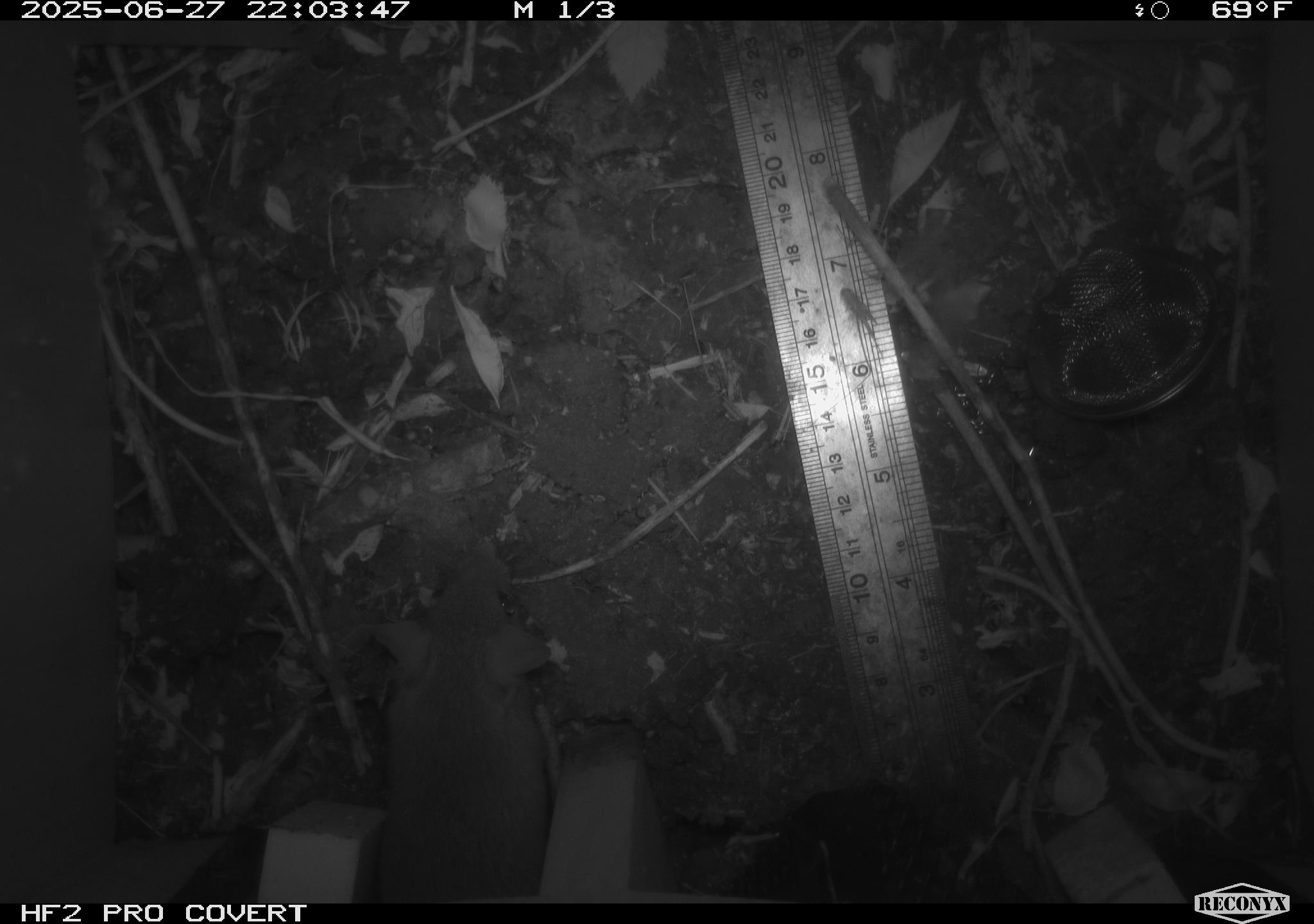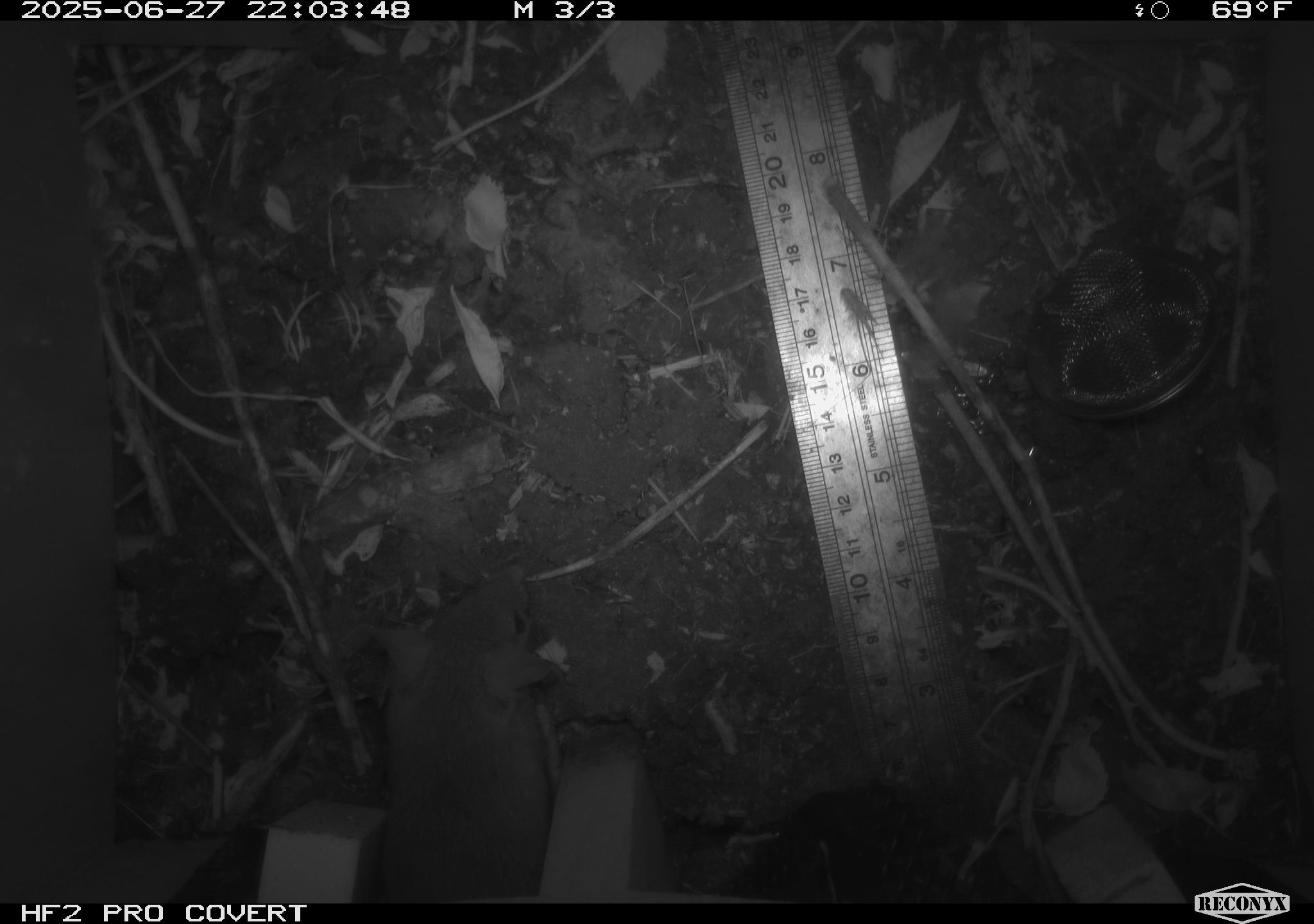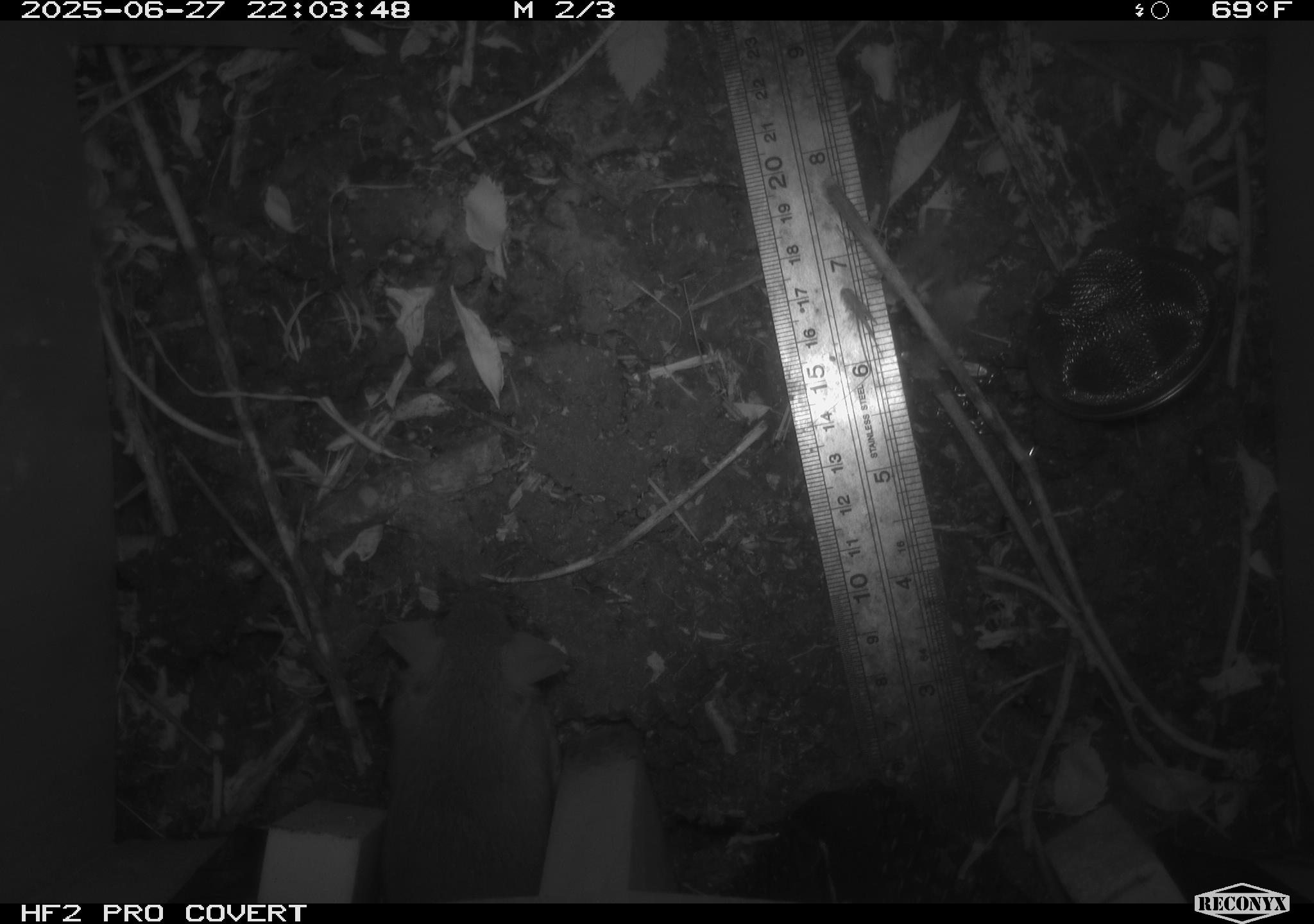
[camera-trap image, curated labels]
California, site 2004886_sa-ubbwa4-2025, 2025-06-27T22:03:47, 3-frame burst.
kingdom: Animalia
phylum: Chordata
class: Mammalia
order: Rodentia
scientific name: Rodentia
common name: rodent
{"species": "rodent (Rodentia)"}